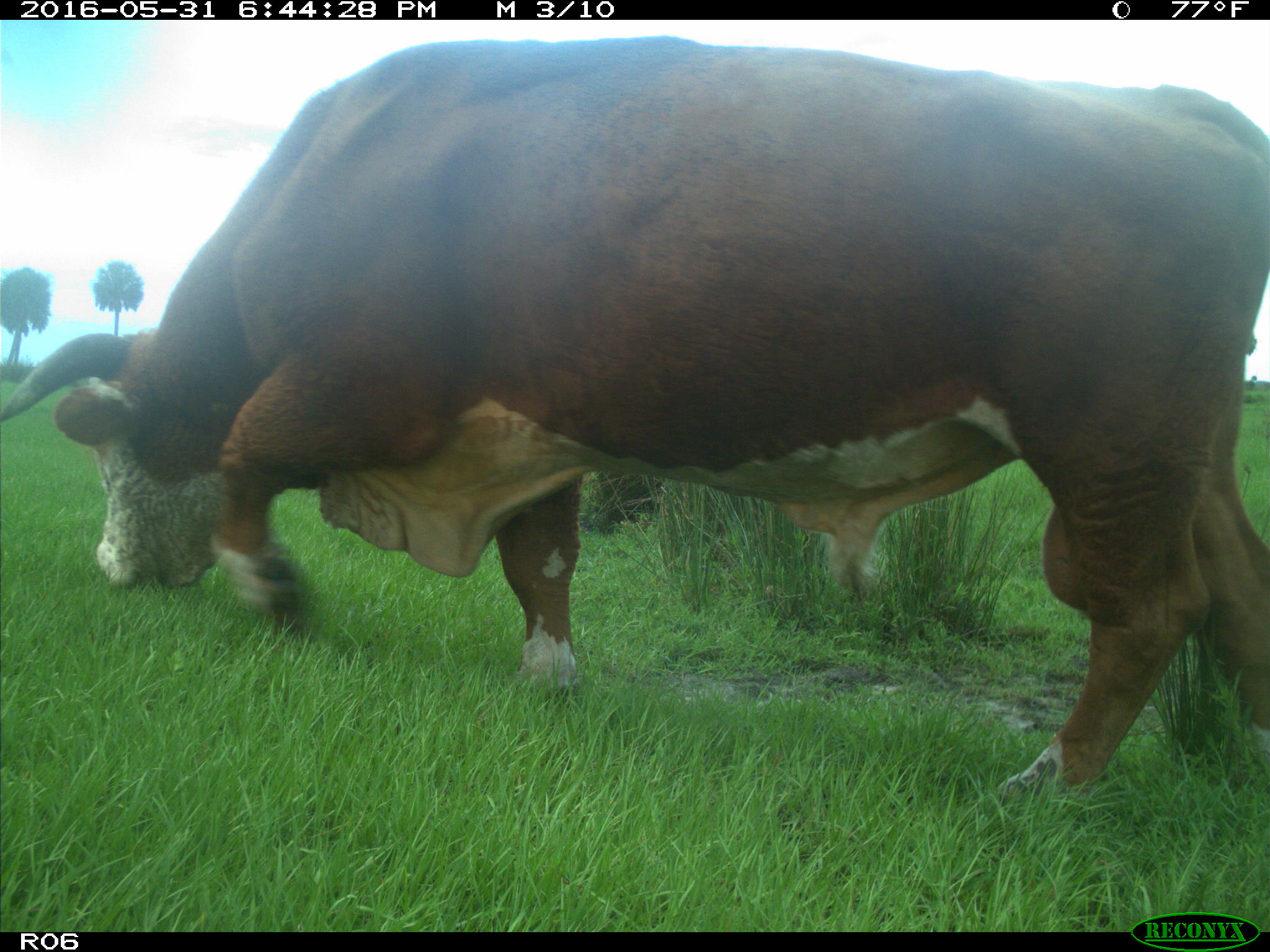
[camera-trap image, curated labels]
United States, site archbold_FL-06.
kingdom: Animalia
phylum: Chordata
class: Mammalia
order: Artiodactyla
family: Bovidae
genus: Bos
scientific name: Bos taurus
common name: domestic cow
Bos taurus (domestic cow).